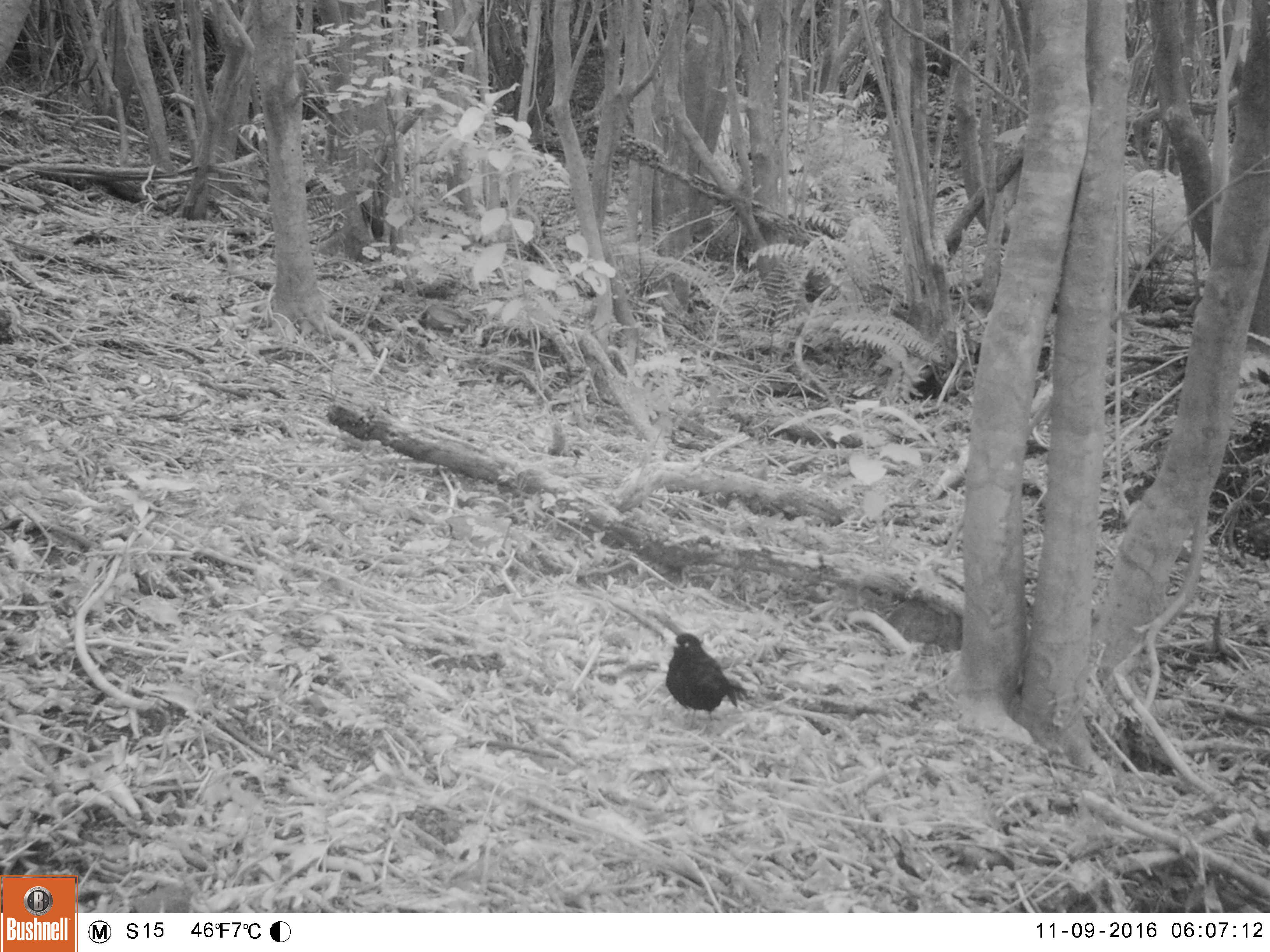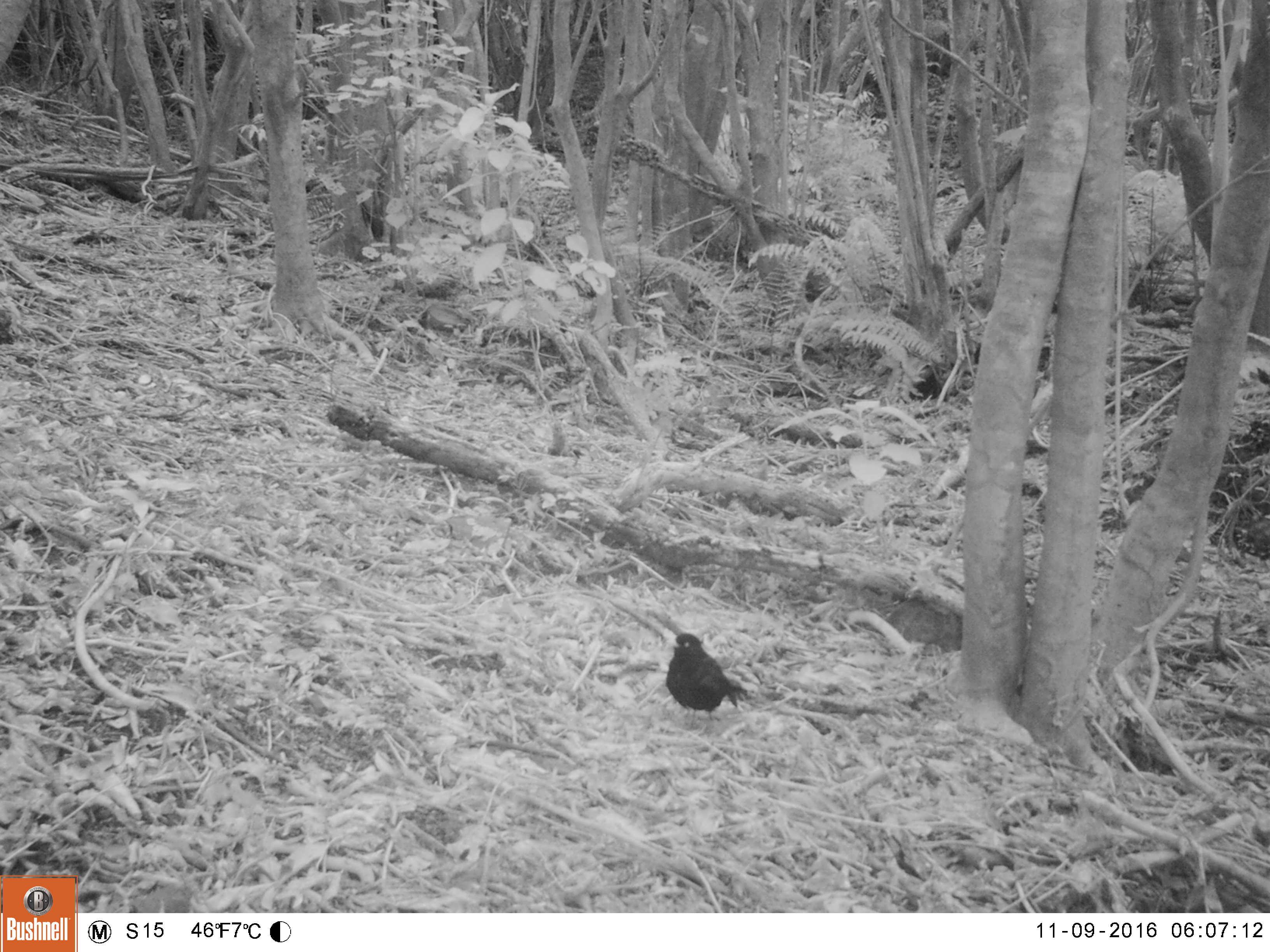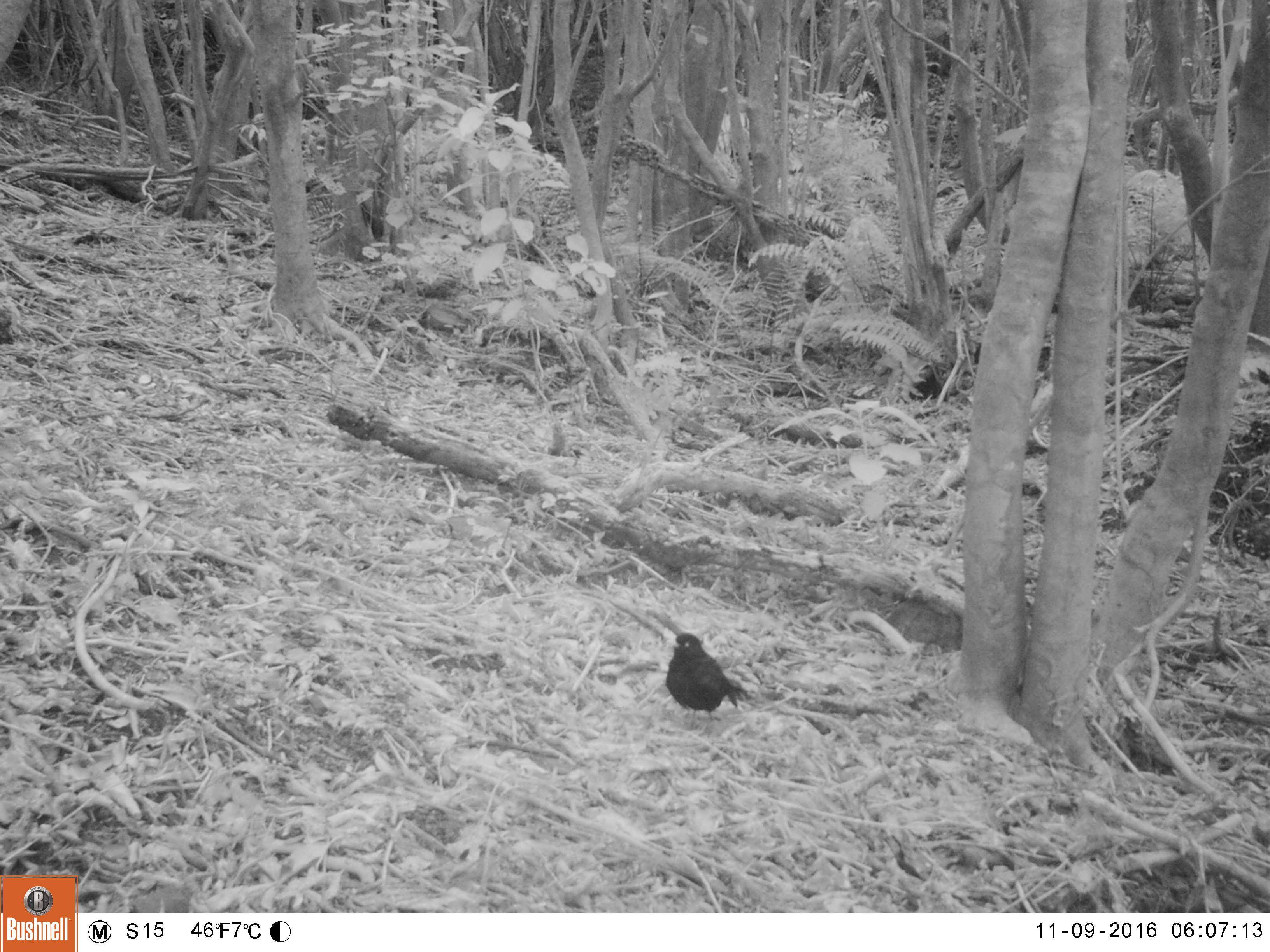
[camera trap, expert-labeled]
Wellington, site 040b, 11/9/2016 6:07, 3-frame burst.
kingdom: Animalia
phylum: Chordata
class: Aves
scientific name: Aves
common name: bird